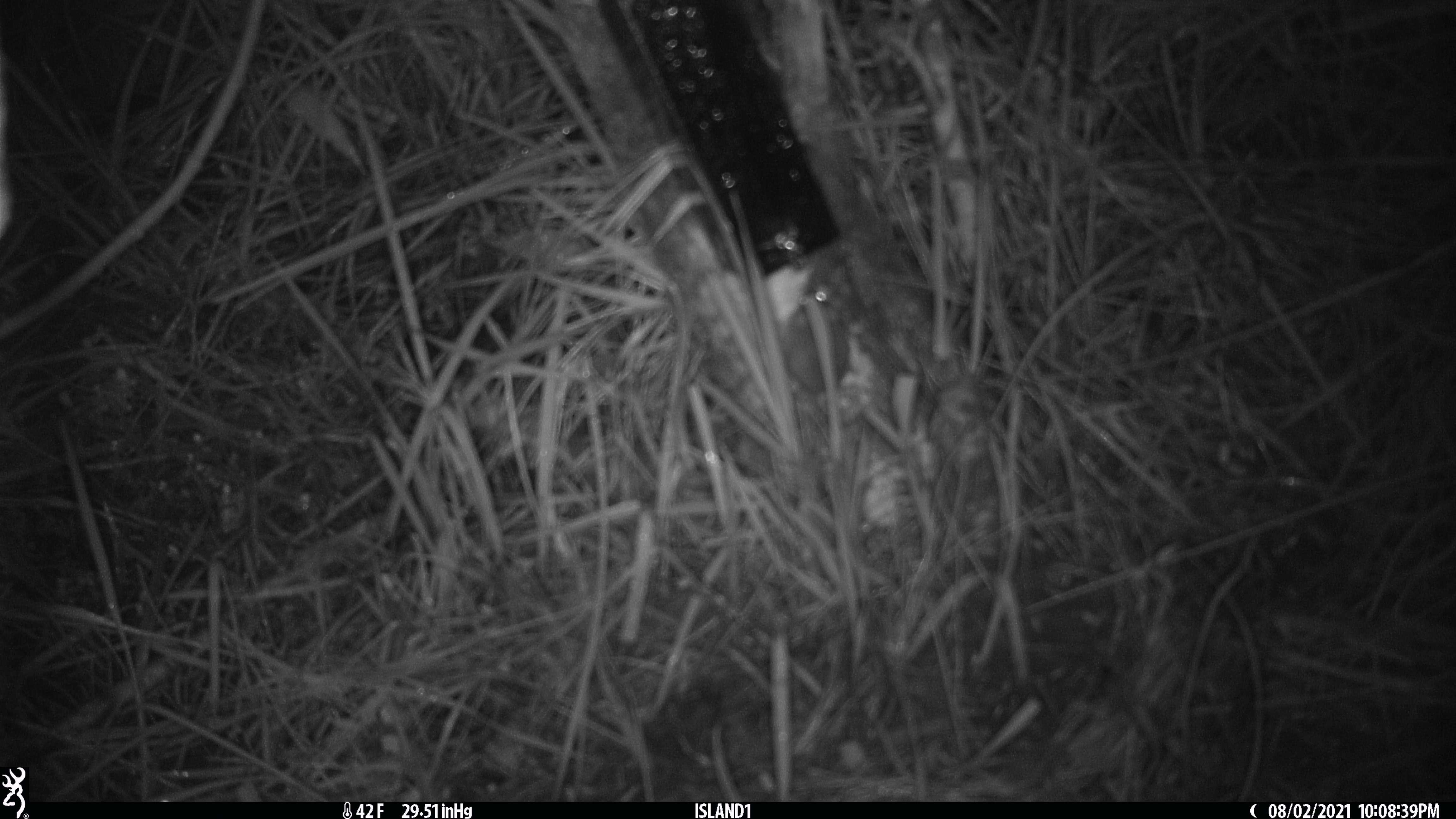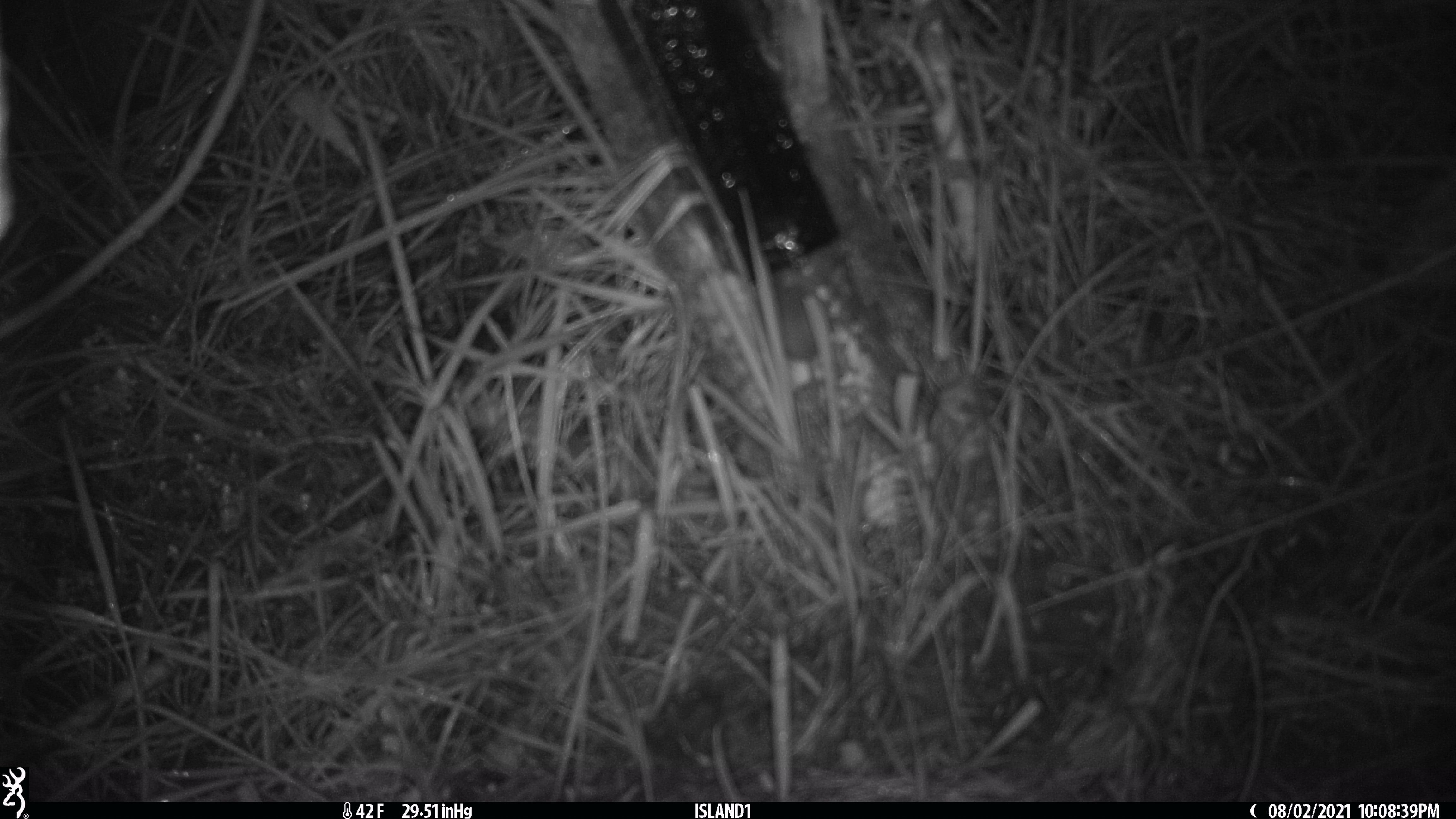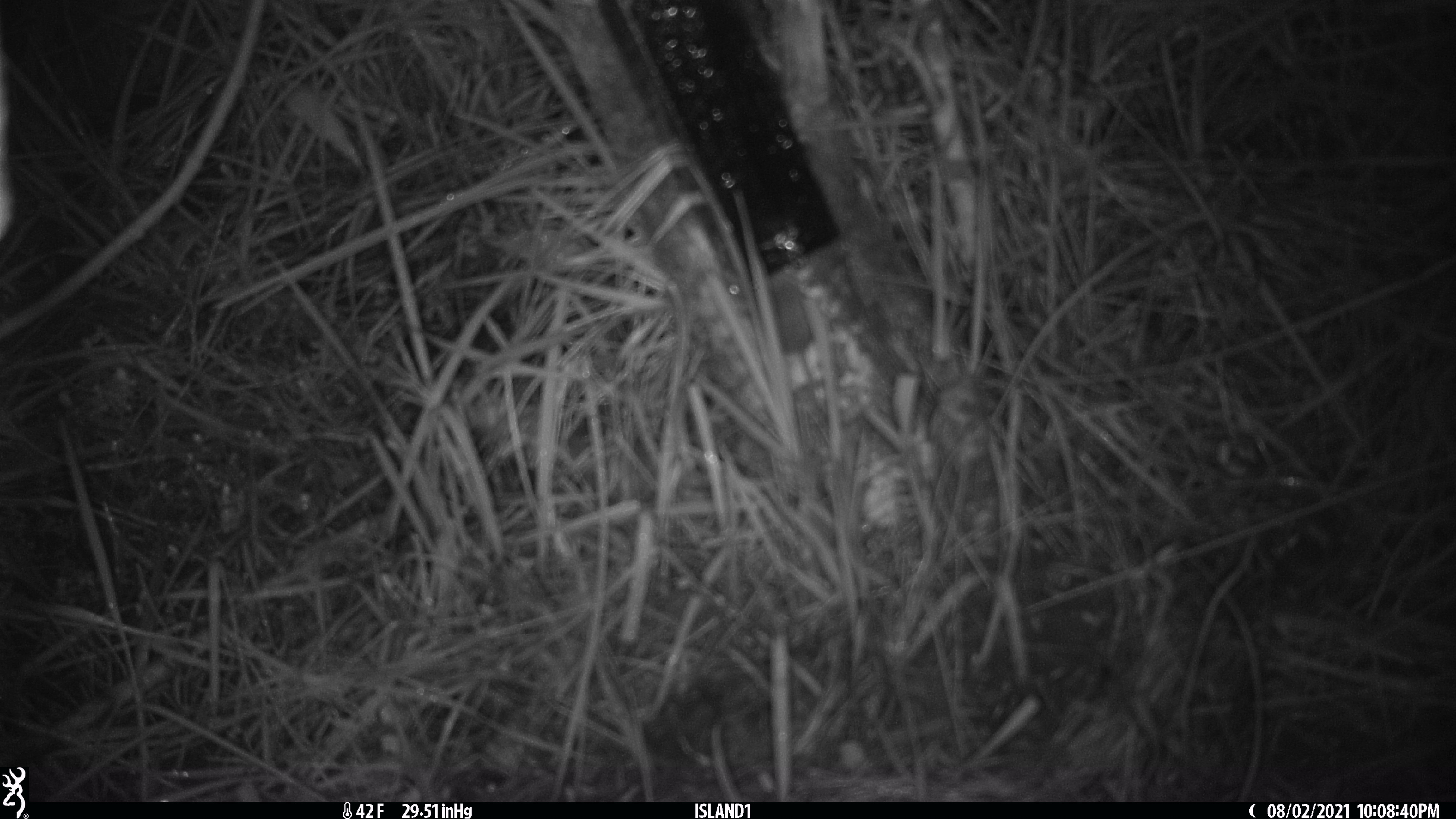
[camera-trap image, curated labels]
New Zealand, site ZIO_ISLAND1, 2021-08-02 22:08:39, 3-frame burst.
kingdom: Animalia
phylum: Chordata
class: Mammalia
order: Rodentia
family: Muridae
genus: Mus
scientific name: Mus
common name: mouse